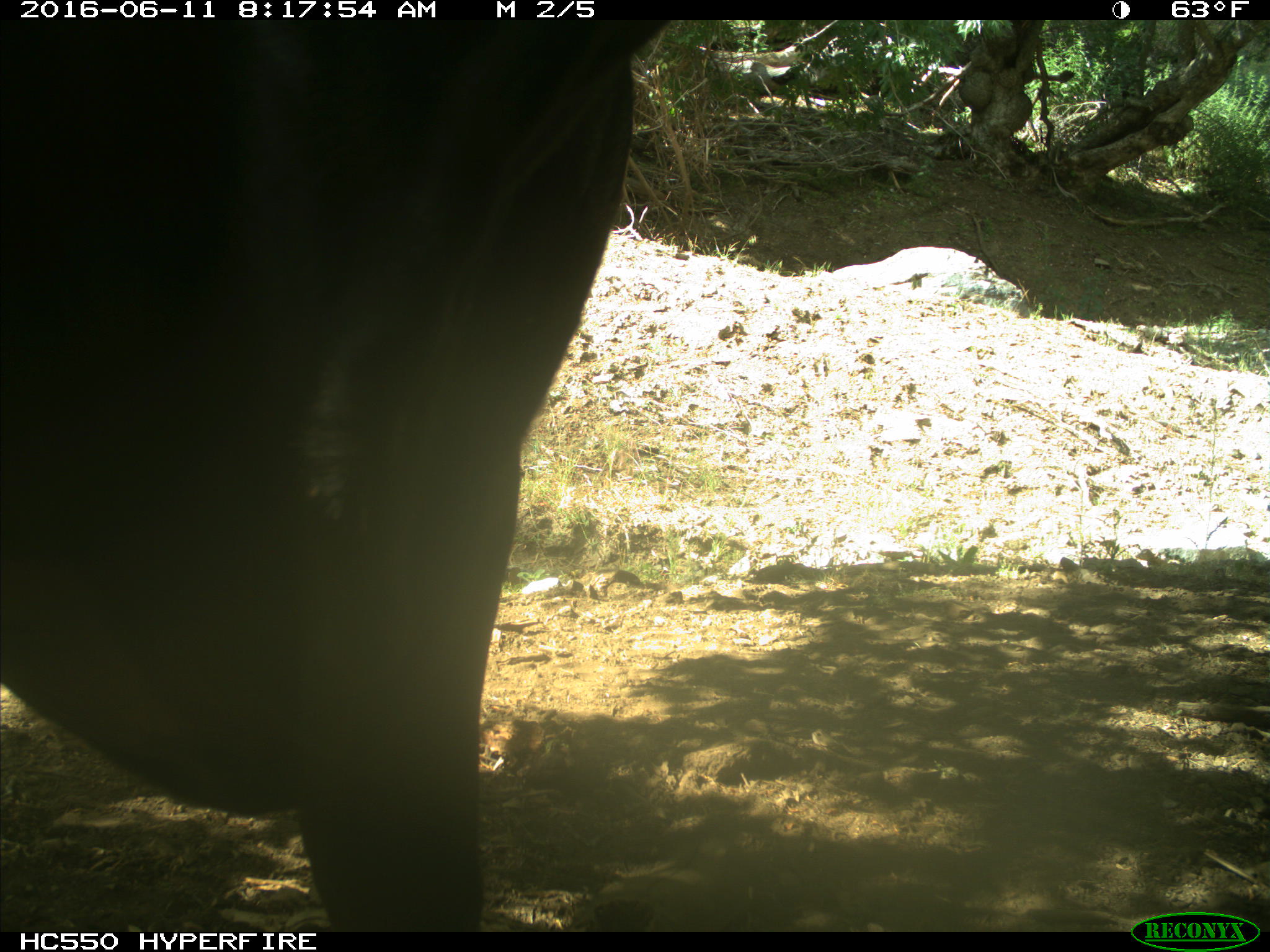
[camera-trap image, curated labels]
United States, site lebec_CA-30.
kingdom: Animalia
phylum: Chordata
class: Mammalia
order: Artiodactyla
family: Bovidae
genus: Bos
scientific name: Bos taurus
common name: domestic cow